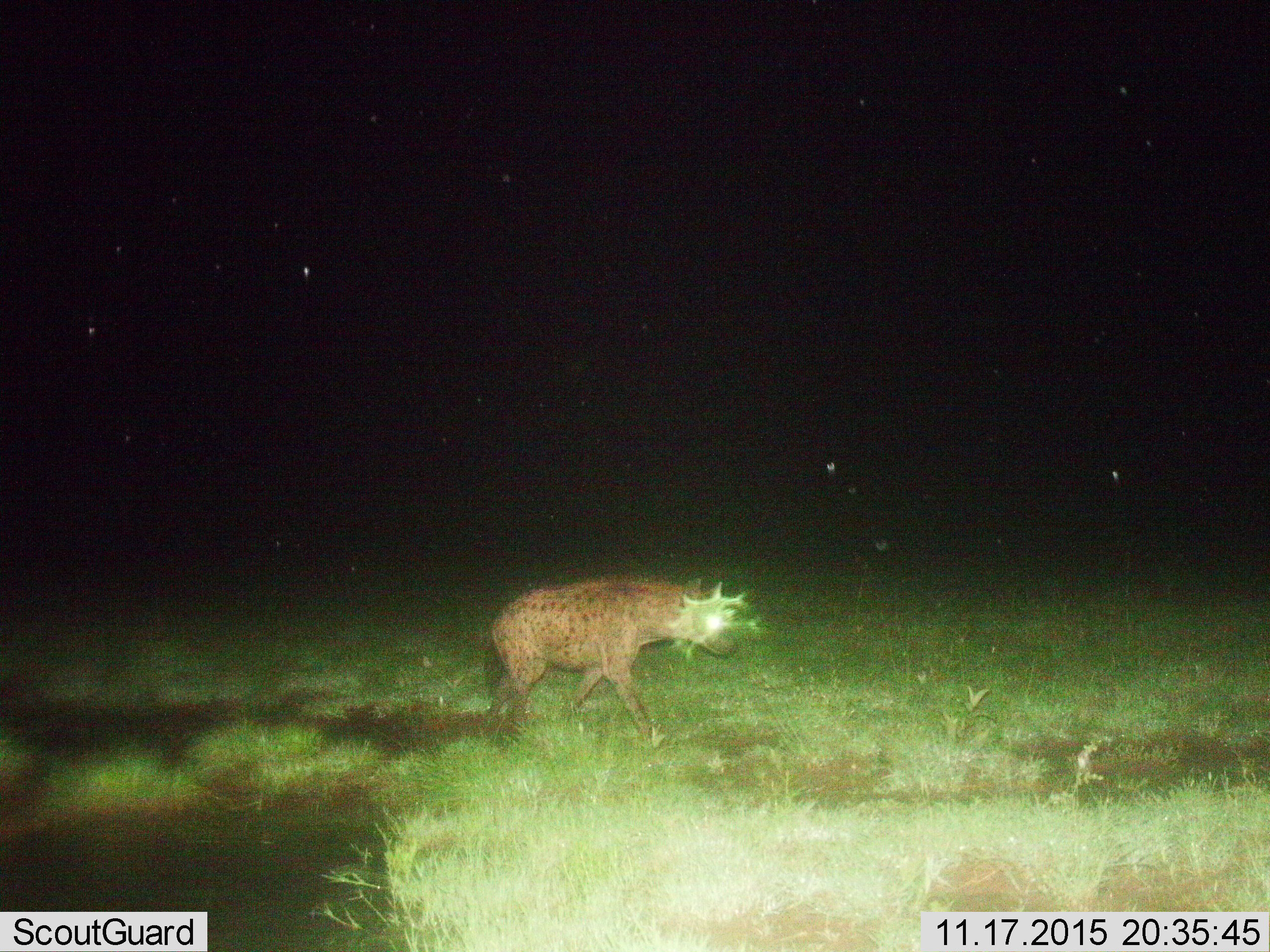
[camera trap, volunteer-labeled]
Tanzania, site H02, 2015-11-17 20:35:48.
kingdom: Animalia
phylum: Chordata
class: Mammalia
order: Carnivora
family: Hyaenidae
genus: Crocuta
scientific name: Crocuta crocuta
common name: spotted hyena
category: hyenaspotted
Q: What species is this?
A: Hyenaspotted (spotted hyena) (Crocuta crocuta).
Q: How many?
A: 1.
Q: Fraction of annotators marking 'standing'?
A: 10%.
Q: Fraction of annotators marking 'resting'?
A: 10%.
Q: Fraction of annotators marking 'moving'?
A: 80%.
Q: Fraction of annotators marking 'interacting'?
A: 0%.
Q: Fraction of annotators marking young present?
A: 0%.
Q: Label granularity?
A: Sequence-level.